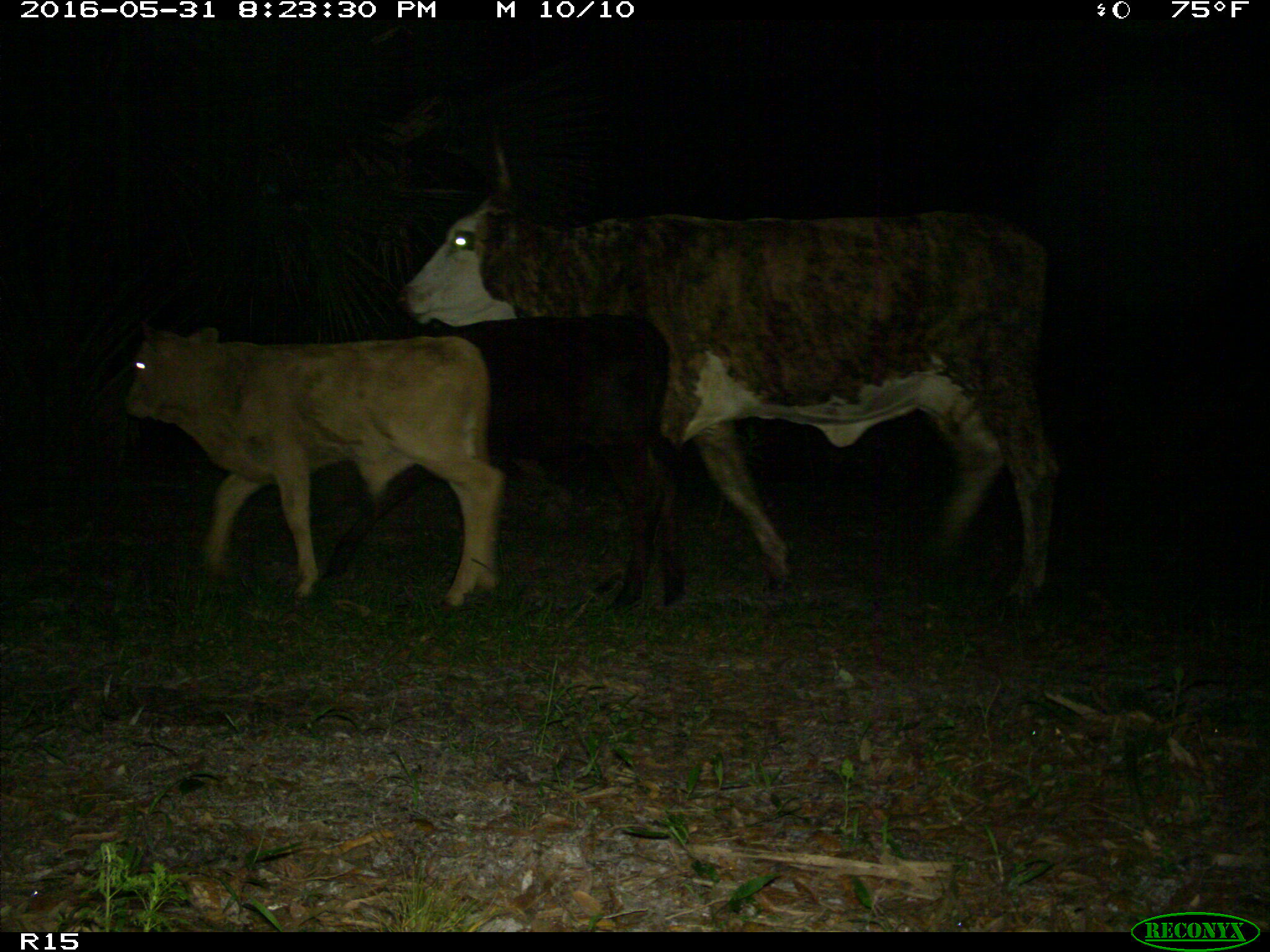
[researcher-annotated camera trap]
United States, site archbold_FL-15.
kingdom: Animalia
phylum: Chordata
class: Mammalia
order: Artiodactyla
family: Bovidae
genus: Bos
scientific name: Bos taurus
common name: domestic cow